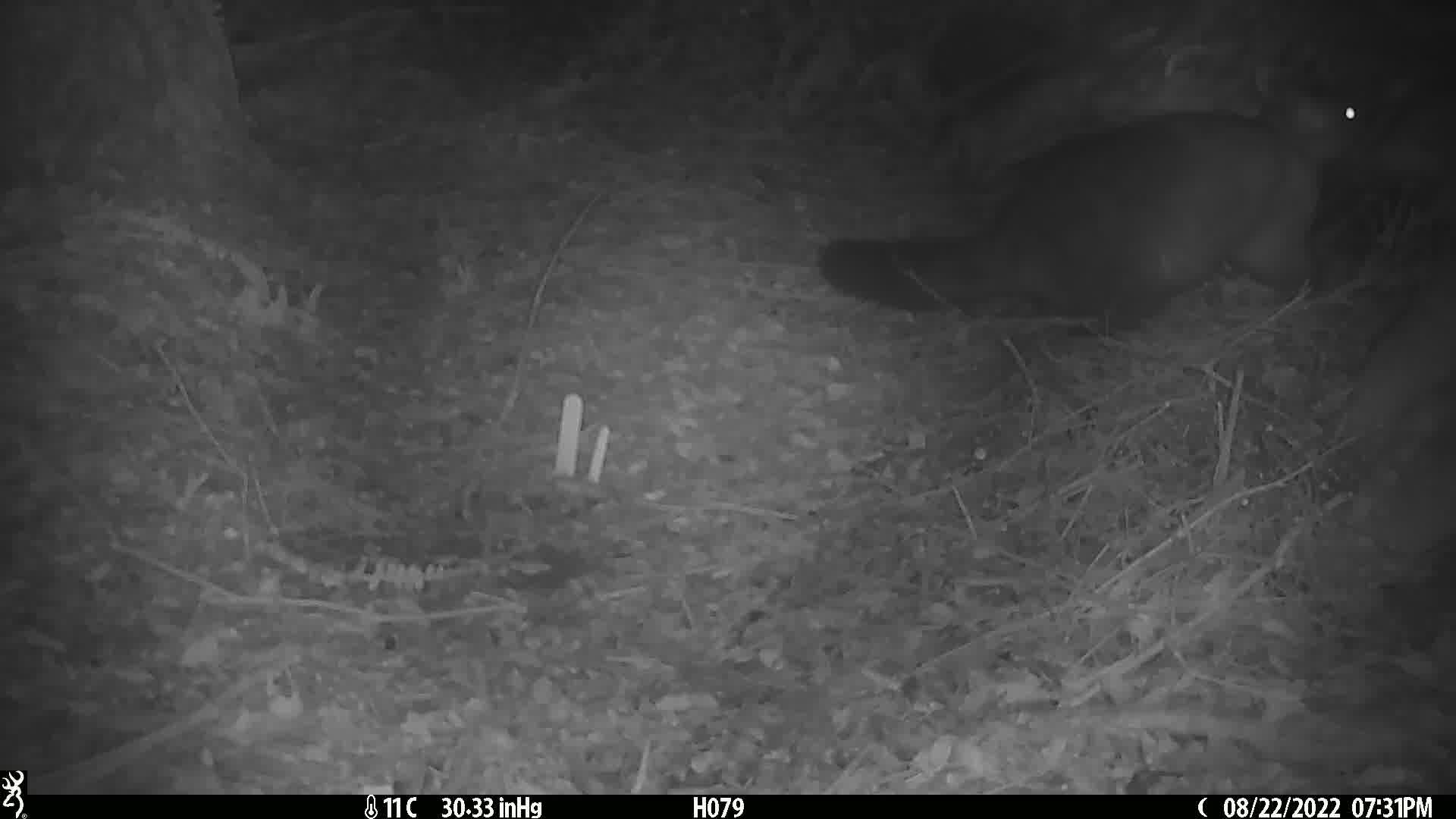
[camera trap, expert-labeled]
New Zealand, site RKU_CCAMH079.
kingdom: Animalia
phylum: Chordata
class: Mammalia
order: Diprotodontia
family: Phalangeridae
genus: Trichosurus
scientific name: Trichosurus vulpecula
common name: common brushtail possum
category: possum